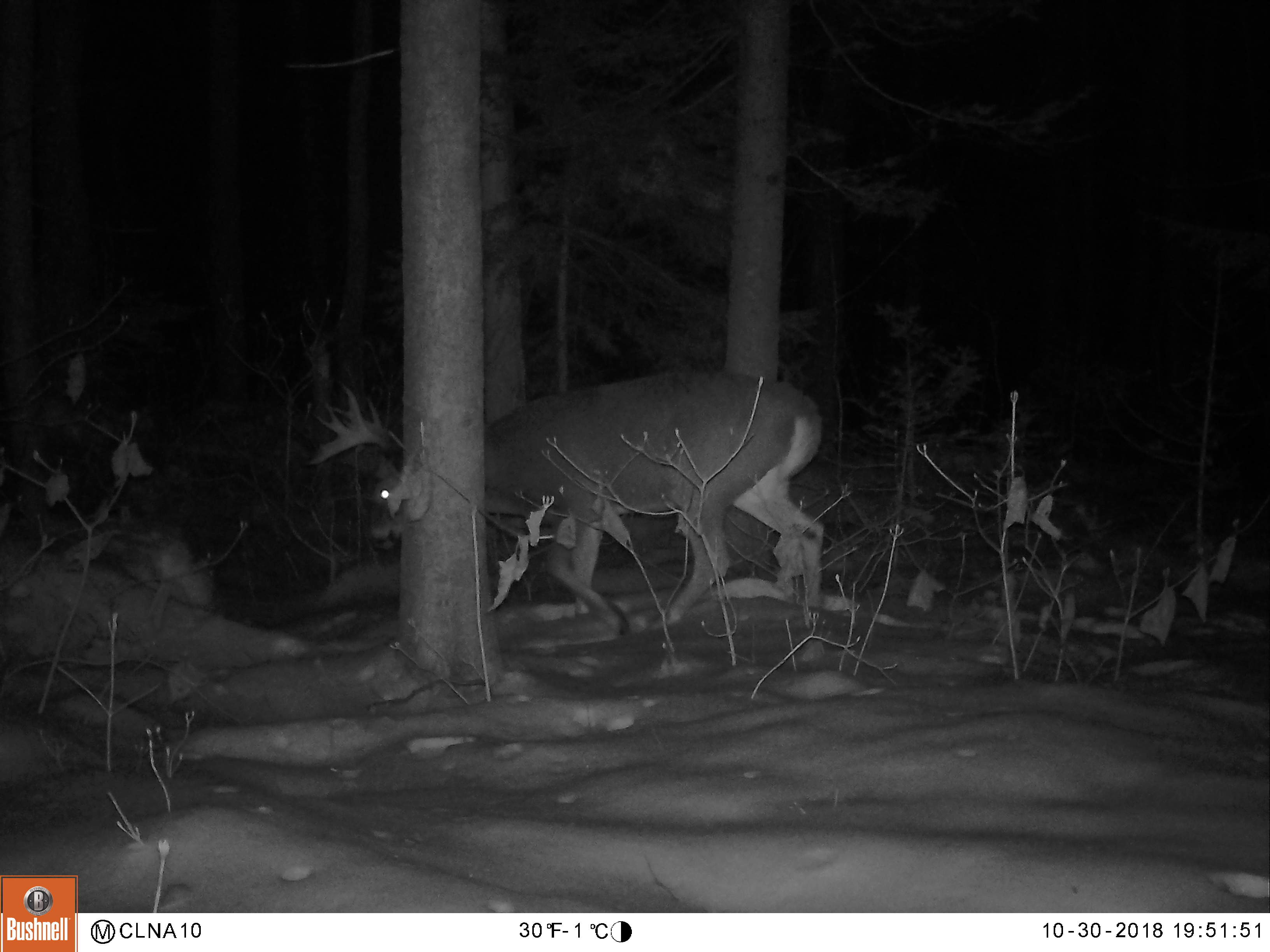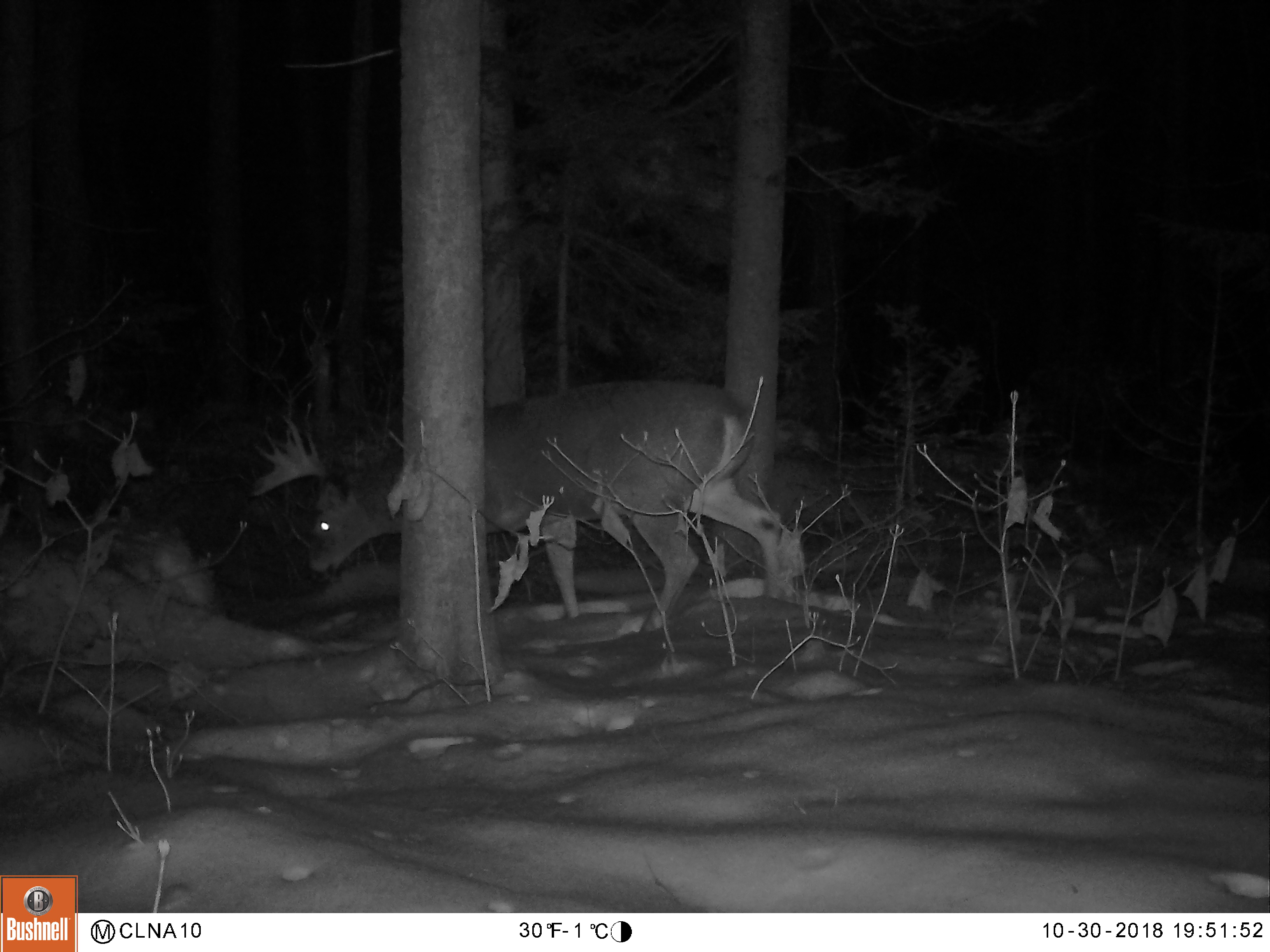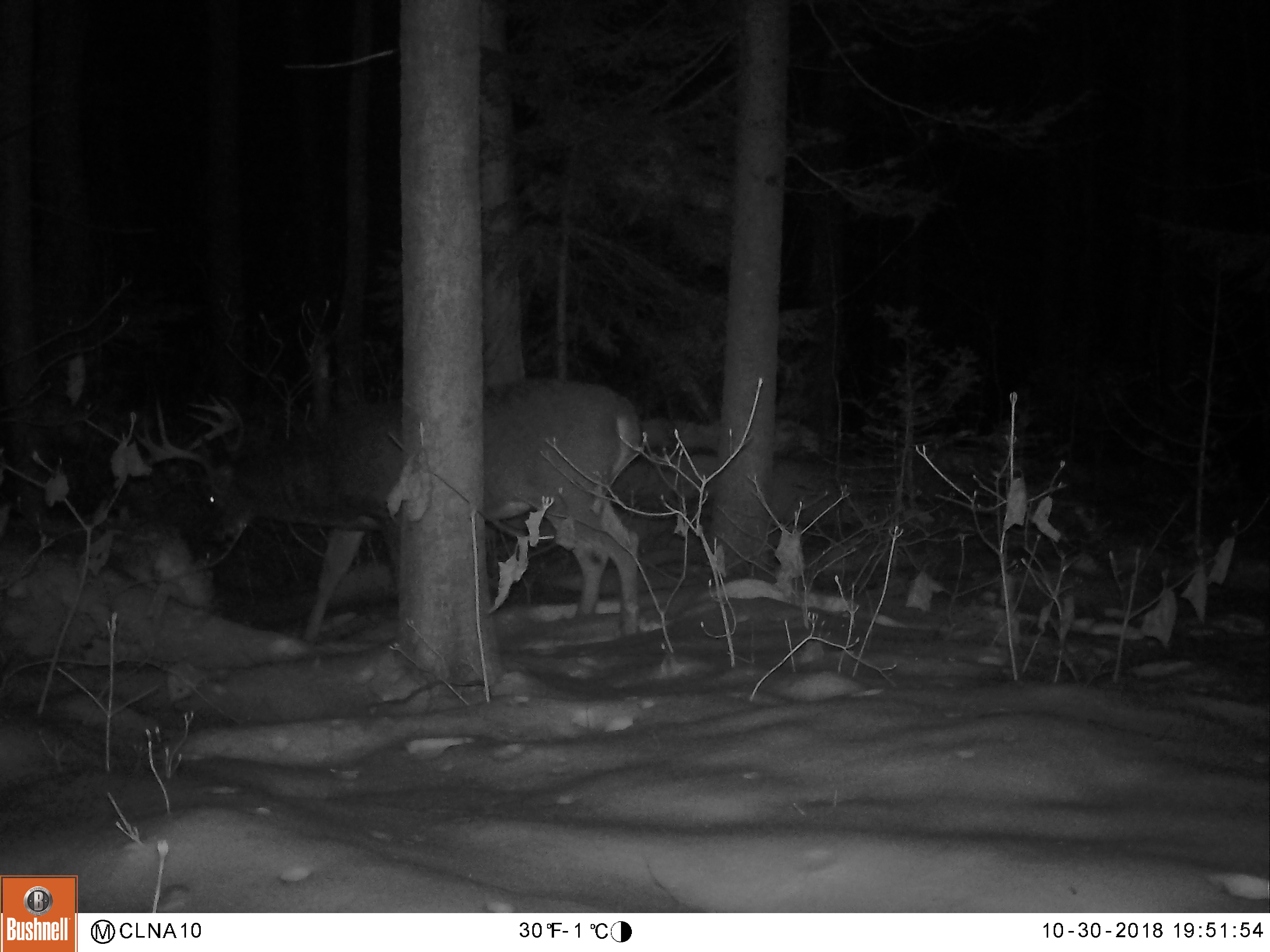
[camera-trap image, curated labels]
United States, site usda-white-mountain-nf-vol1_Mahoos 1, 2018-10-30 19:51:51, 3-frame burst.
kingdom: Animalia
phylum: Chordata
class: Mammalia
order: Artiodactyla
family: Cervidae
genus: Odocoileus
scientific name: Odocoileus virginianus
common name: white-tailed deer